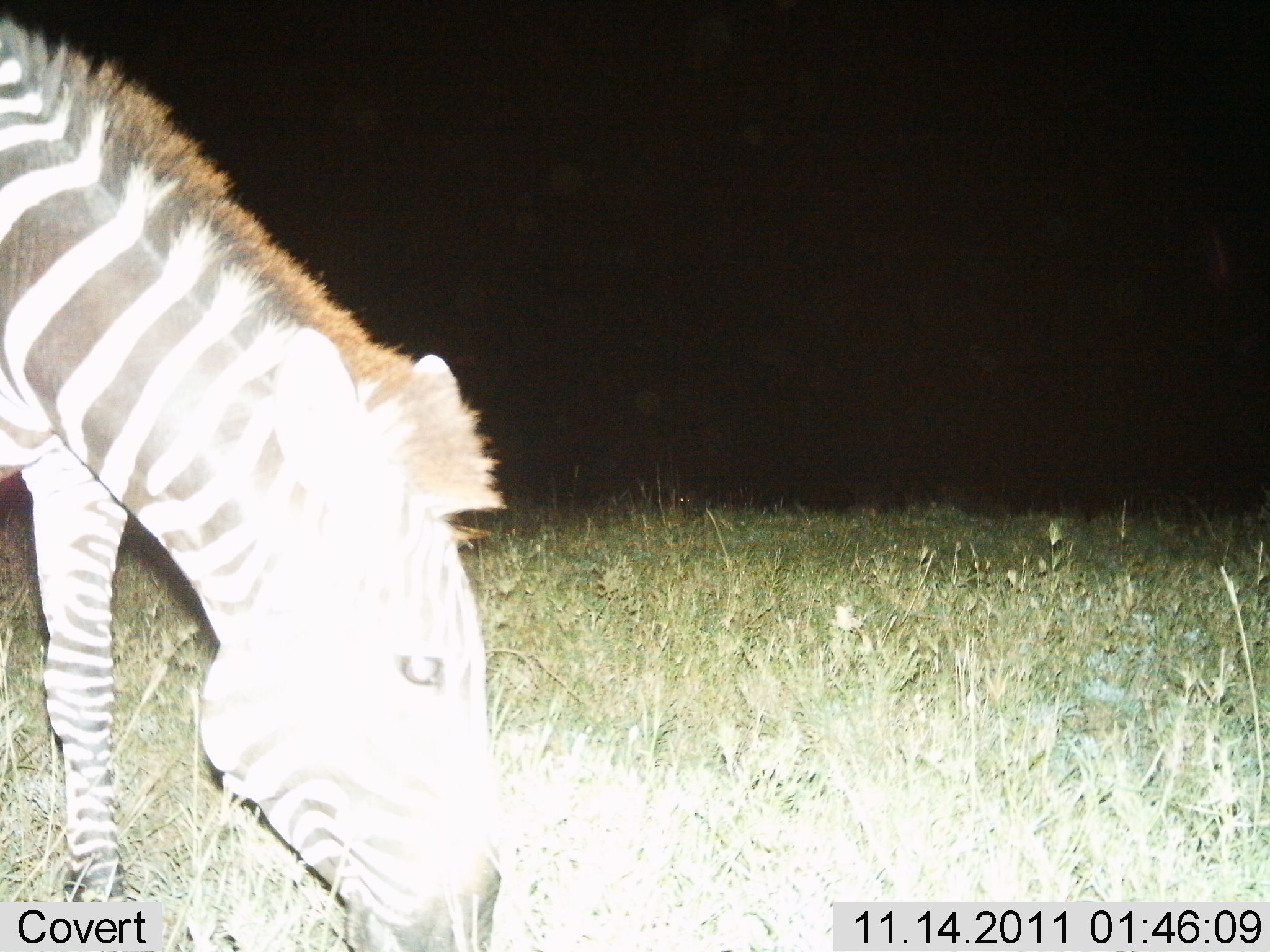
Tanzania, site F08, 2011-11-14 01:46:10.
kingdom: Animalia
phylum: Chordata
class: Mammalia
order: Perissodactyla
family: Equidae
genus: Equus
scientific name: Equus quagga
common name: plains zebra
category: zebra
Zebra (plains zebra) (Equus quagga), count 1. Behavior (volunteer vote fractions): standing 30%, resting 0%, moving 0%, interacting 0%. Young present (vote fraction): 0%. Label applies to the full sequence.